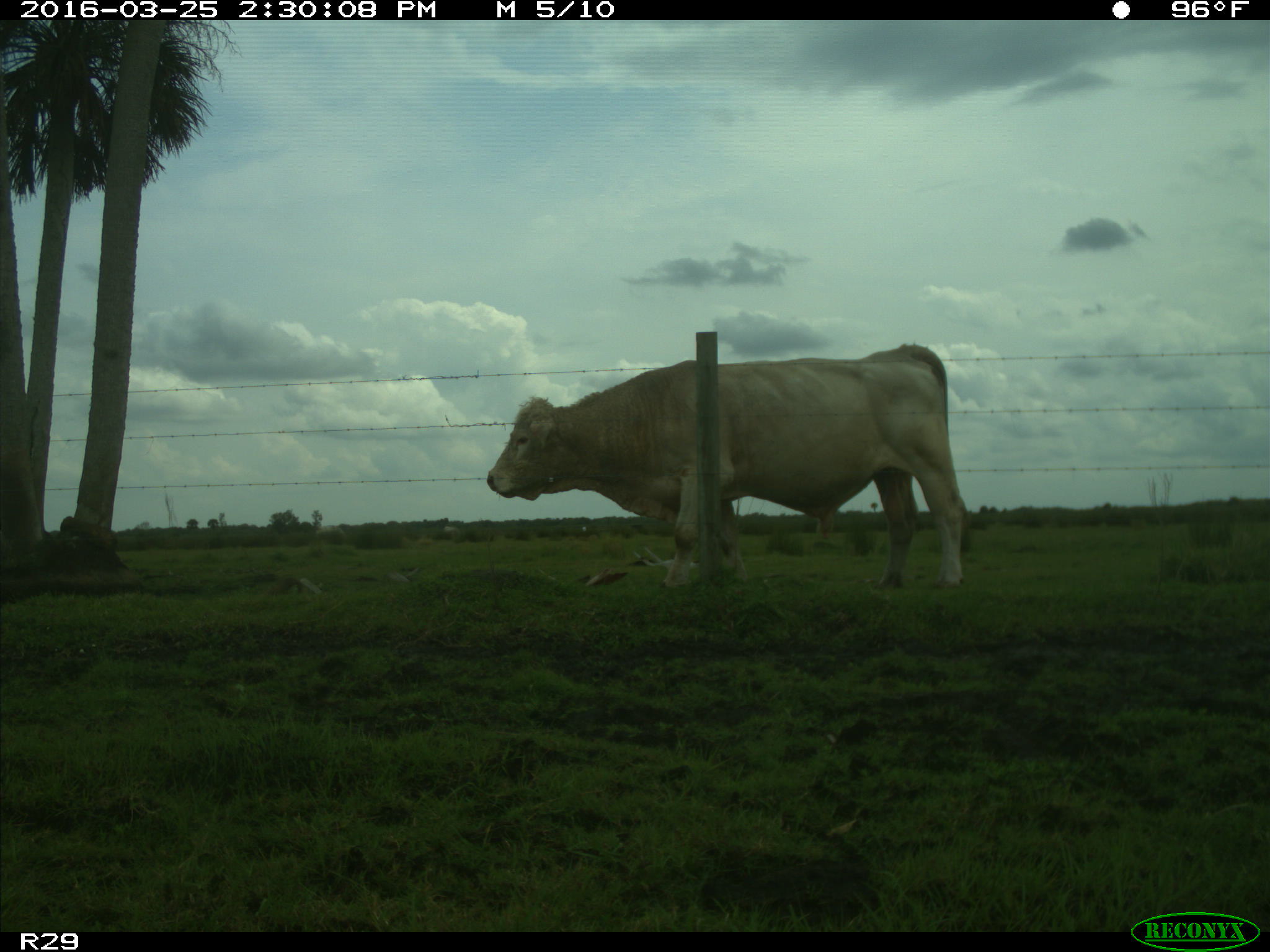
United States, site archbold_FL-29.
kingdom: Animalia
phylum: Chordata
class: Mammalia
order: Artiodactyla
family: Bovidae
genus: Bos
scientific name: Bos taurus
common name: domestic cow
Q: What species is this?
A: Bos taurus (domestic cow).